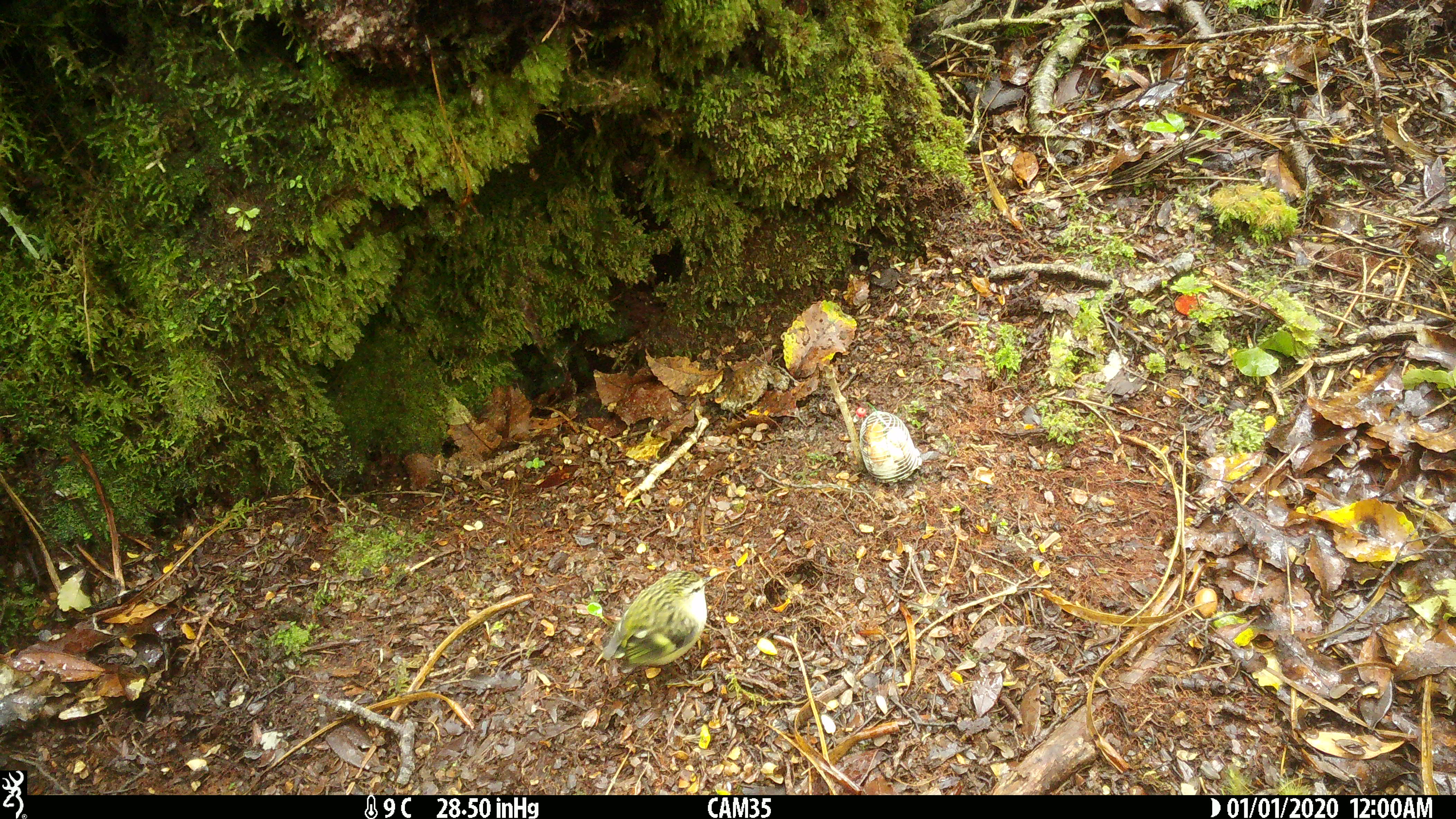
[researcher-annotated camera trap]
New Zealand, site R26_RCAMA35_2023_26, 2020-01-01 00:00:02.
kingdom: Animalia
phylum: Chordata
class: Aves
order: Passeriformes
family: Acanthisittidae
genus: Acanthisitta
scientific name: Acanthisitta chloris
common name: rifleman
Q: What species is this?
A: Rifleman (Acanthisitta chloris).